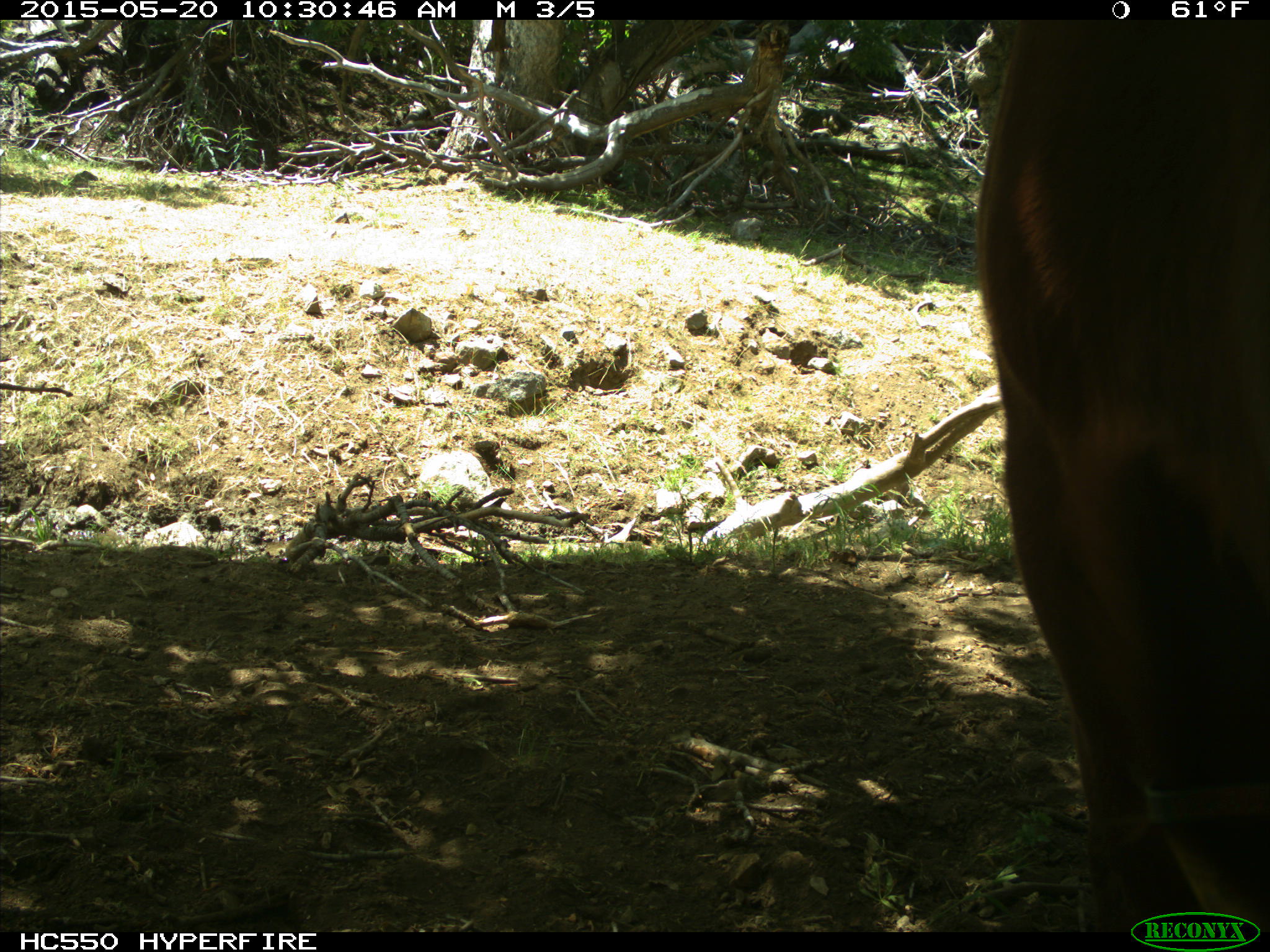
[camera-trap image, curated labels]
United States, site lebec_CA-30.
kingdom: Animalia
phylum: Chordata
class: Mammalia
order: Artiodactyla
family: Bovidae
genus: Bos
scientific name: Bos taurus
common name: domestic cow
Bos taurus (domestic cow).